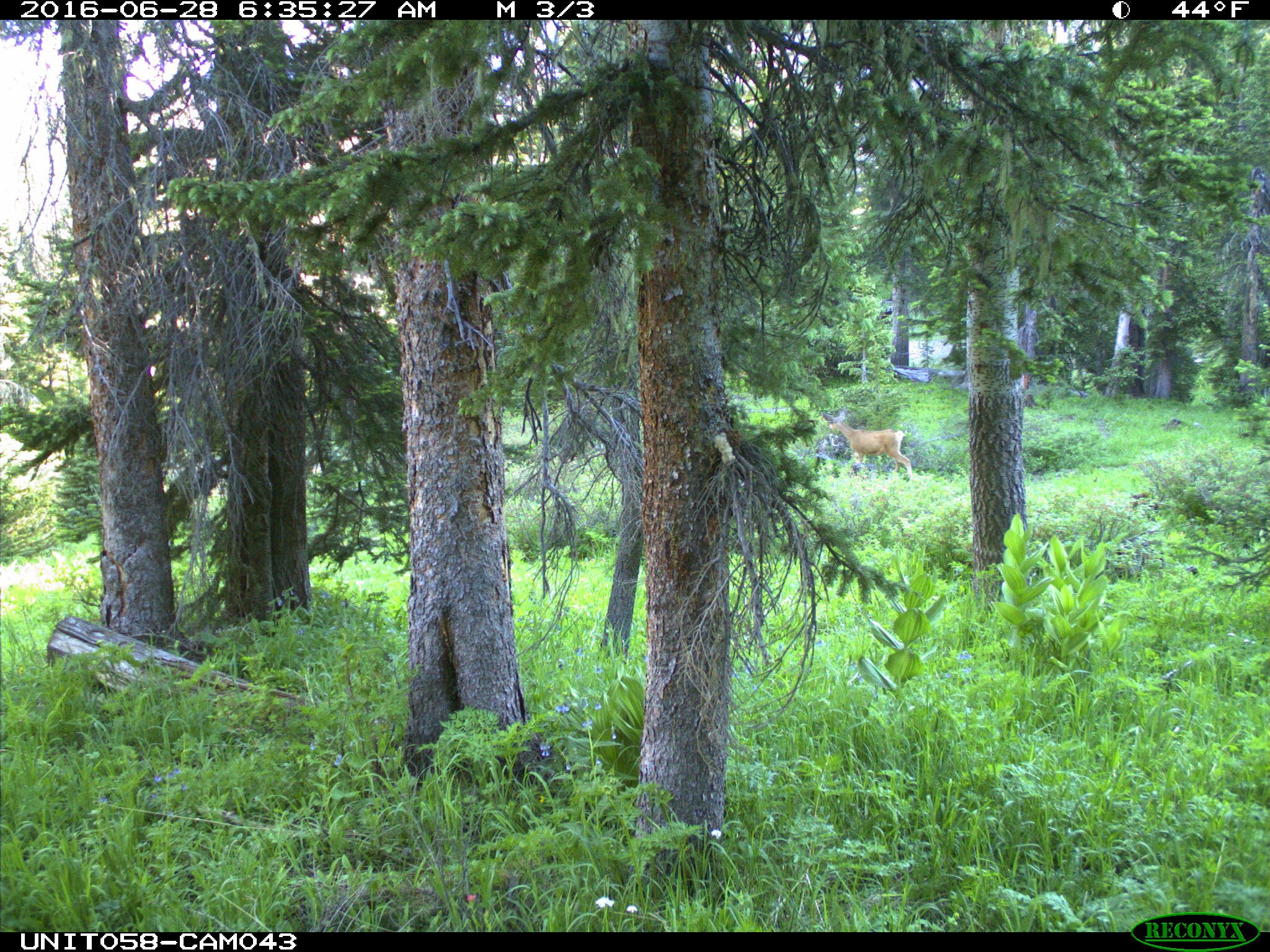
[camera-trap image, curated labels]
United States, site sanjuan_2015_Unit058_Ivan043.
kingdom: Animalia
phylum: Chordata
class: Mammalia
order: Artiodactyla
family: Cervidae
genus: Odocoileus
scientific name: Odocoileus hemionus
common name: mule deer